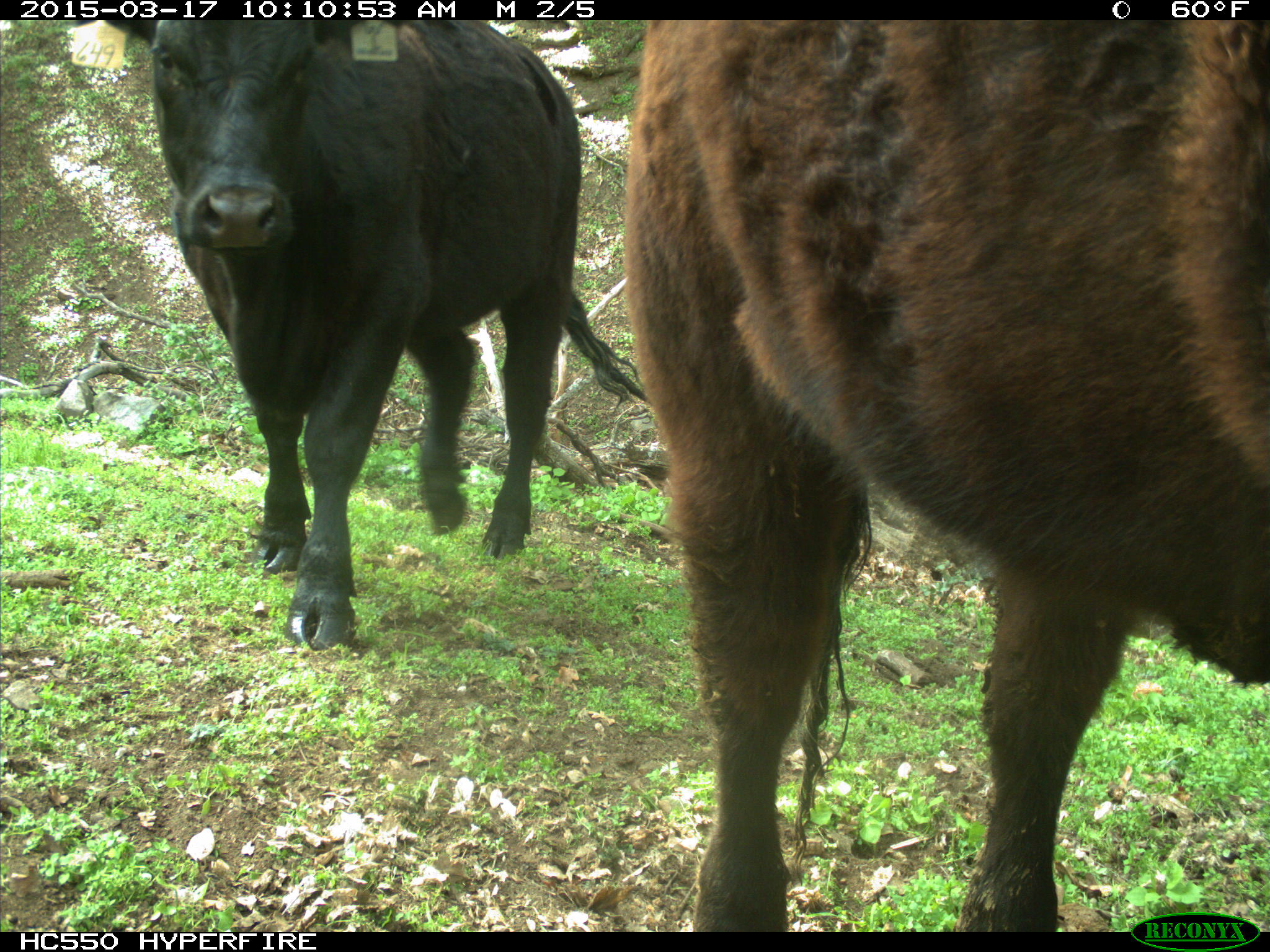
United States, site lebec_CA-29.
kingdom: Animalia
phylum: Chordata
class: Mammalia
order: Artiodactyla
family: Bovidae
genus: Bos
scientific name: Bos taurus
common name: domestic cow